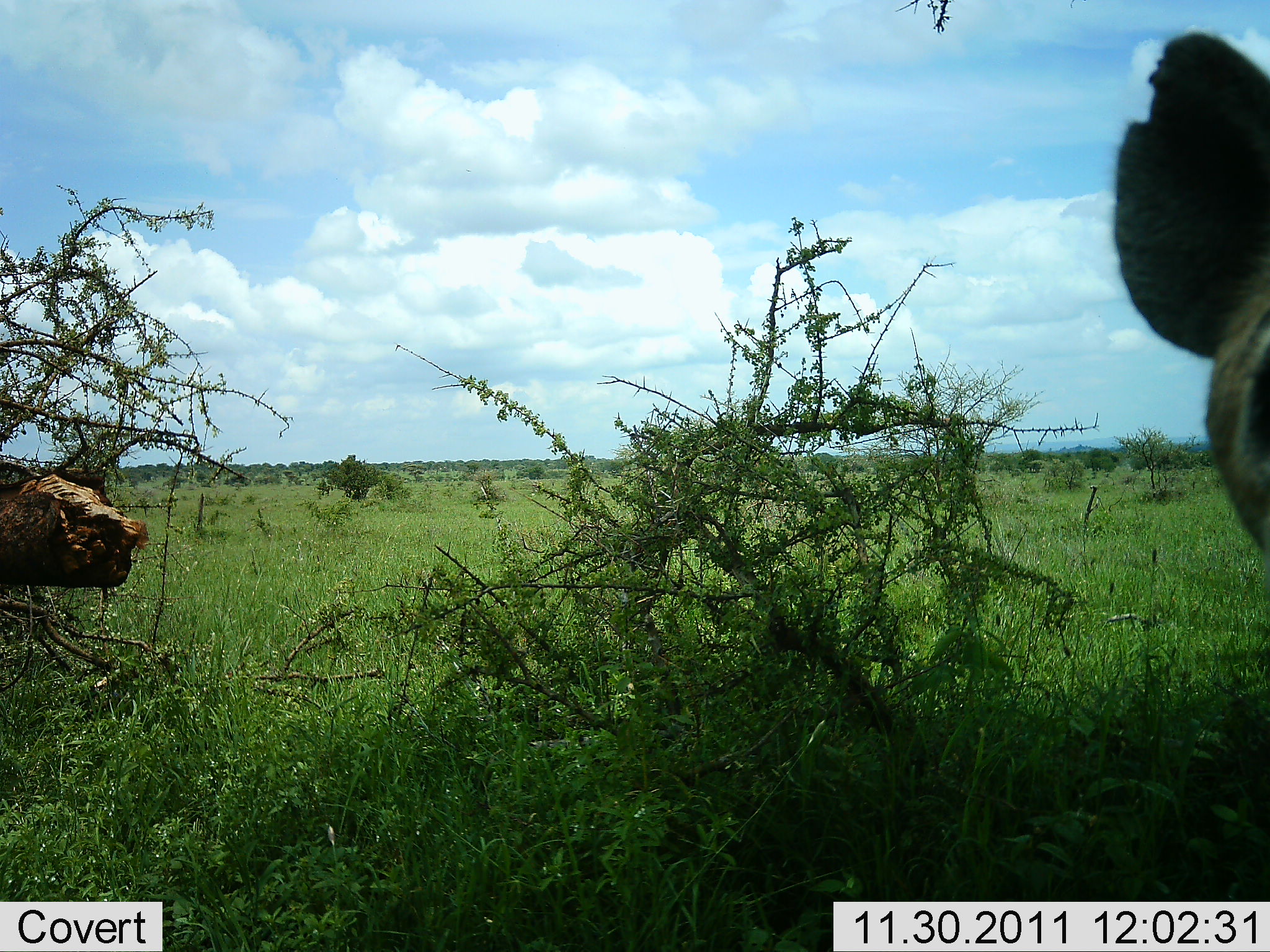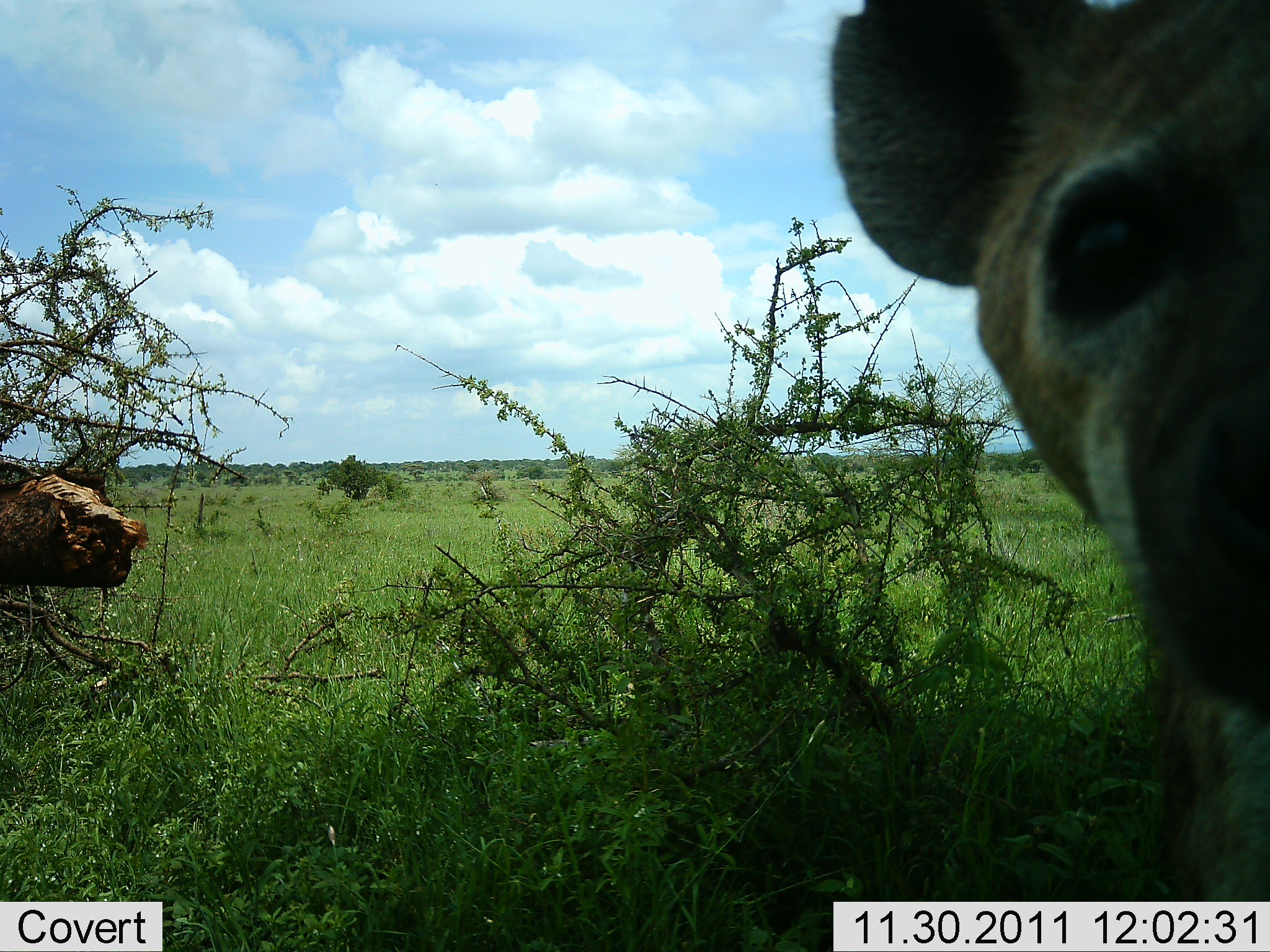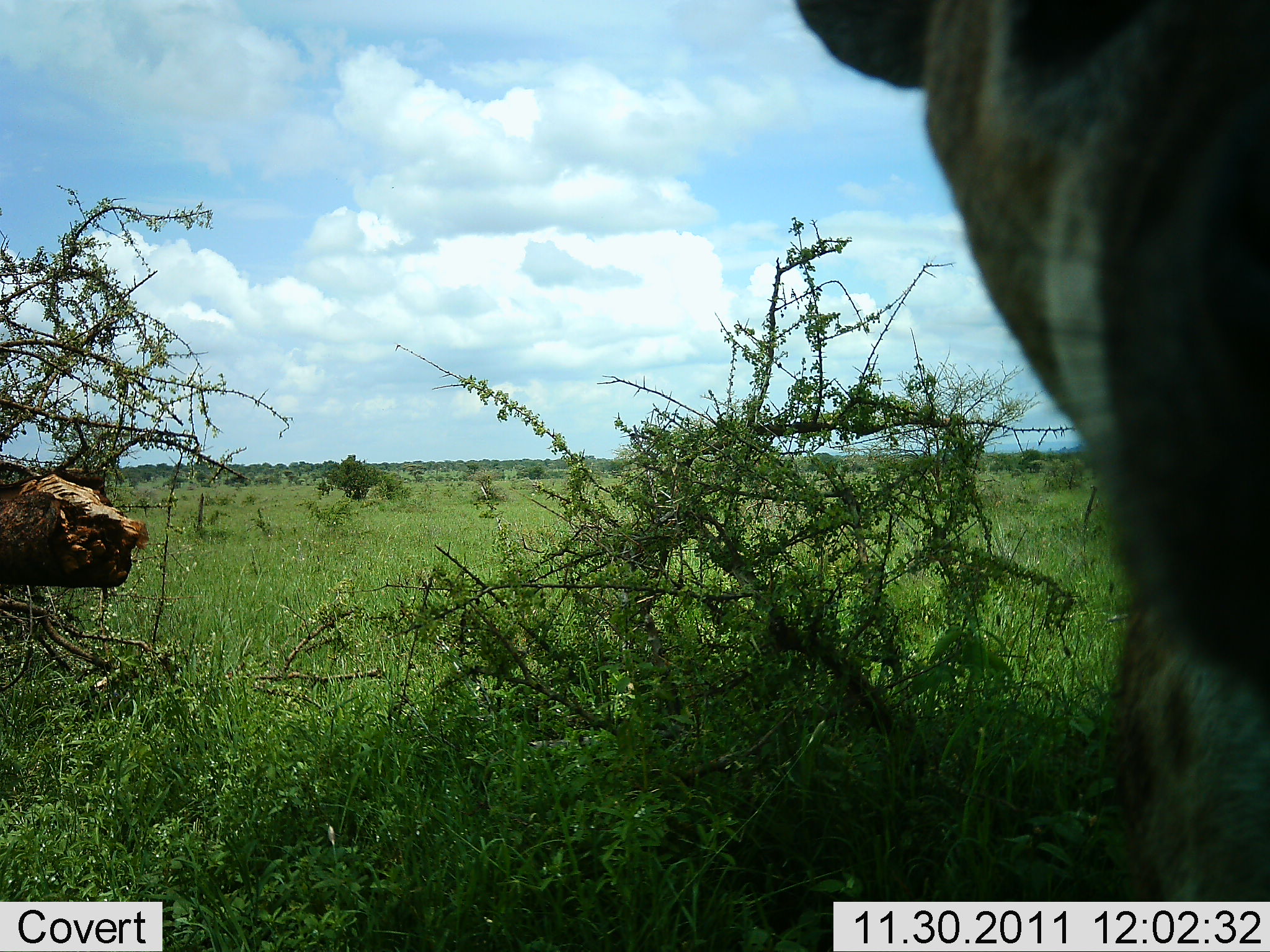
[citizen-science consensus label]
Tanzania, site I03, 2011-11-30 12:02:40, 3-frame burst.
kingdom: Animalia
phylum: Chordata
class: Mammalia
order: Carnivora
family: Hyaenidae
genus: Crocuta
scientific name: Crocuta crocuta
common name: spotted hyena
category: hyenaspotted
Hyenaspotted (spotted hyena) (Crocuta crocuta), count 1. Behavior (volunteer vote fractions): standing 67%, resting 0%, moving 13%, interacting 40%. Young present (vote fraction): 0%. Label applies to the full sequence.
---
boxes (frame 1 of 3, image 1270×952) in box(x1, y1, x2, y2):
animal: box(1111, 31, 1270, 557)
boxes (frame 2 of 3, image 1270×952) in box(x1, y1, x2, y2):
animal: box(831, 0, 1270, 952)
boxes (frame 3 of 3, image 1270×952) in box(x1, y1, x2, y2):
animal: box(791, 0, 1270, 952)